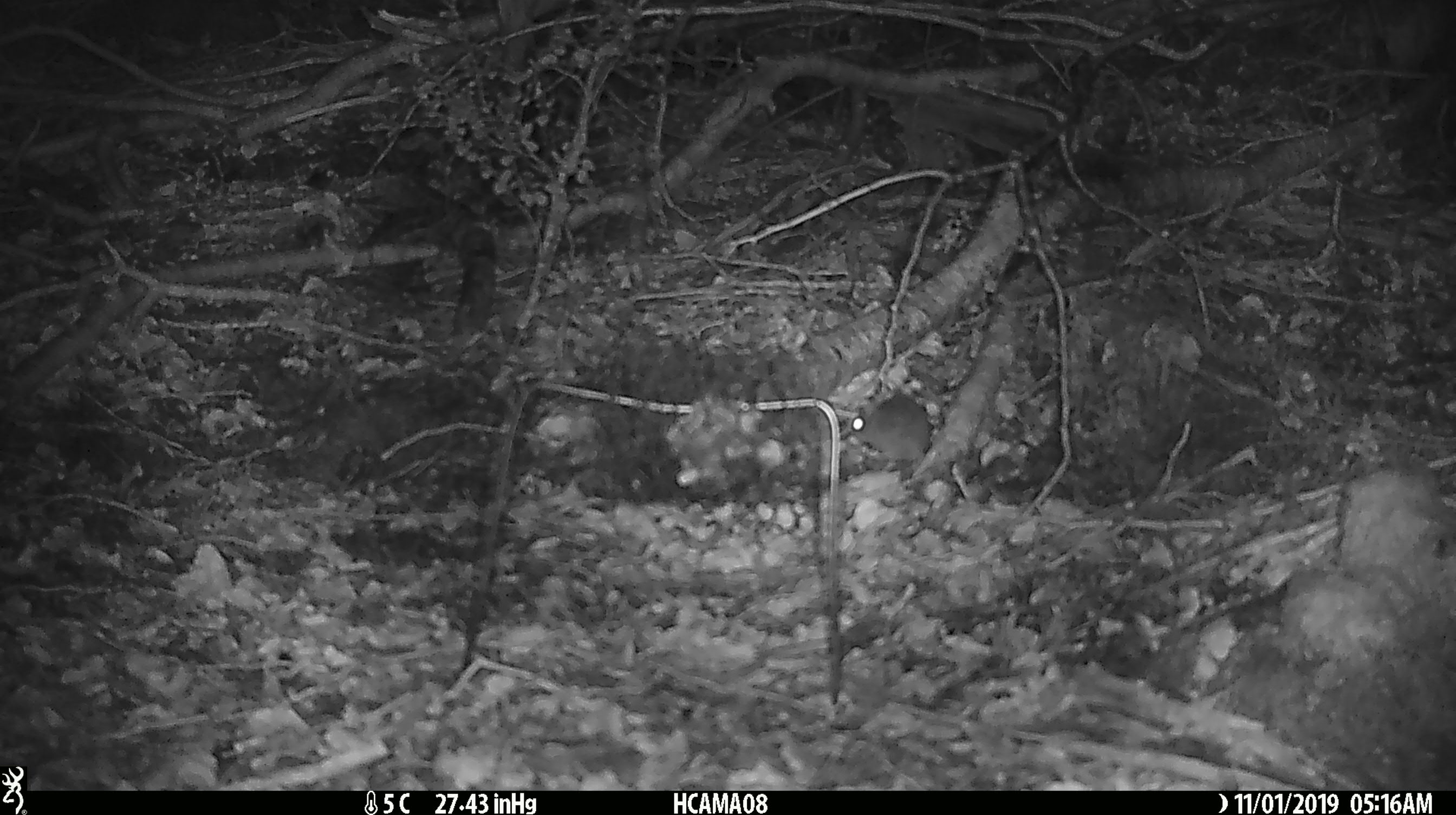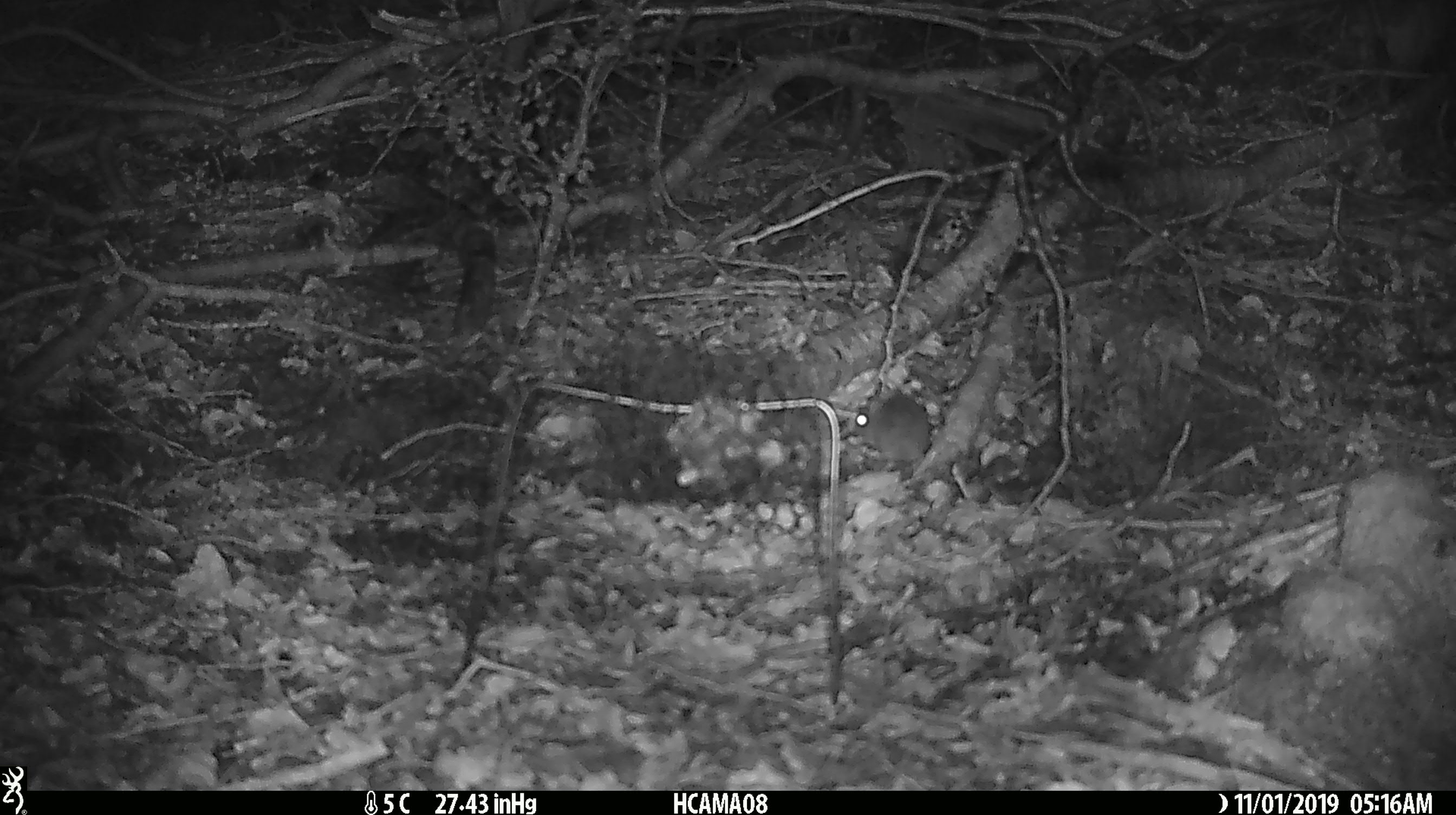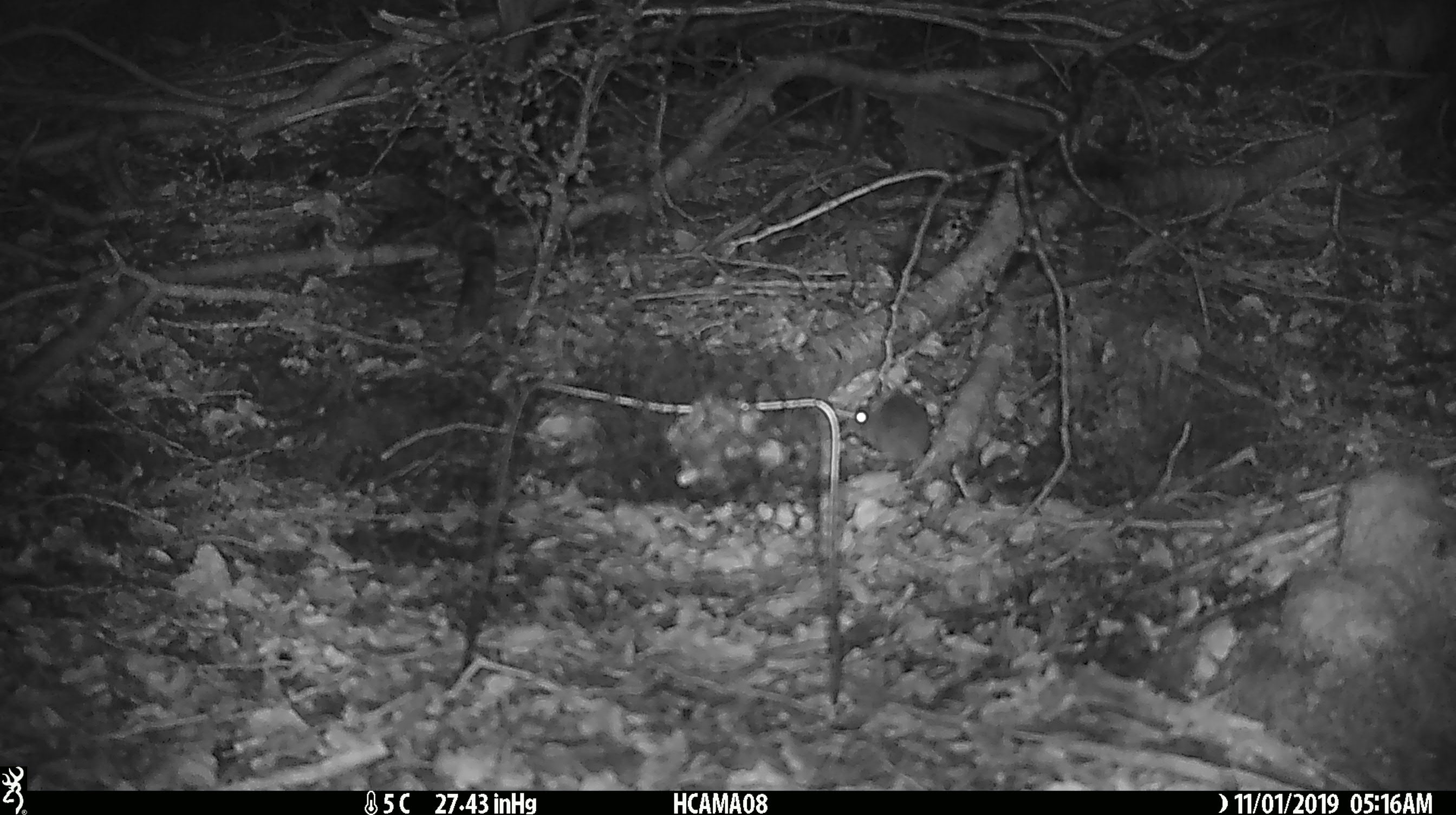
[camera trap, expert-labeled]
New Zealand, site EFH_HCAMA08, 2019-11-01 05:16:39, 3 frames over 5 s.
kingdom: Animalia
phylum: Chordata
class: Mammalia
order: Rodentia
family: Muridae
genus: Mus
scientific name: Mus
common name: mouse